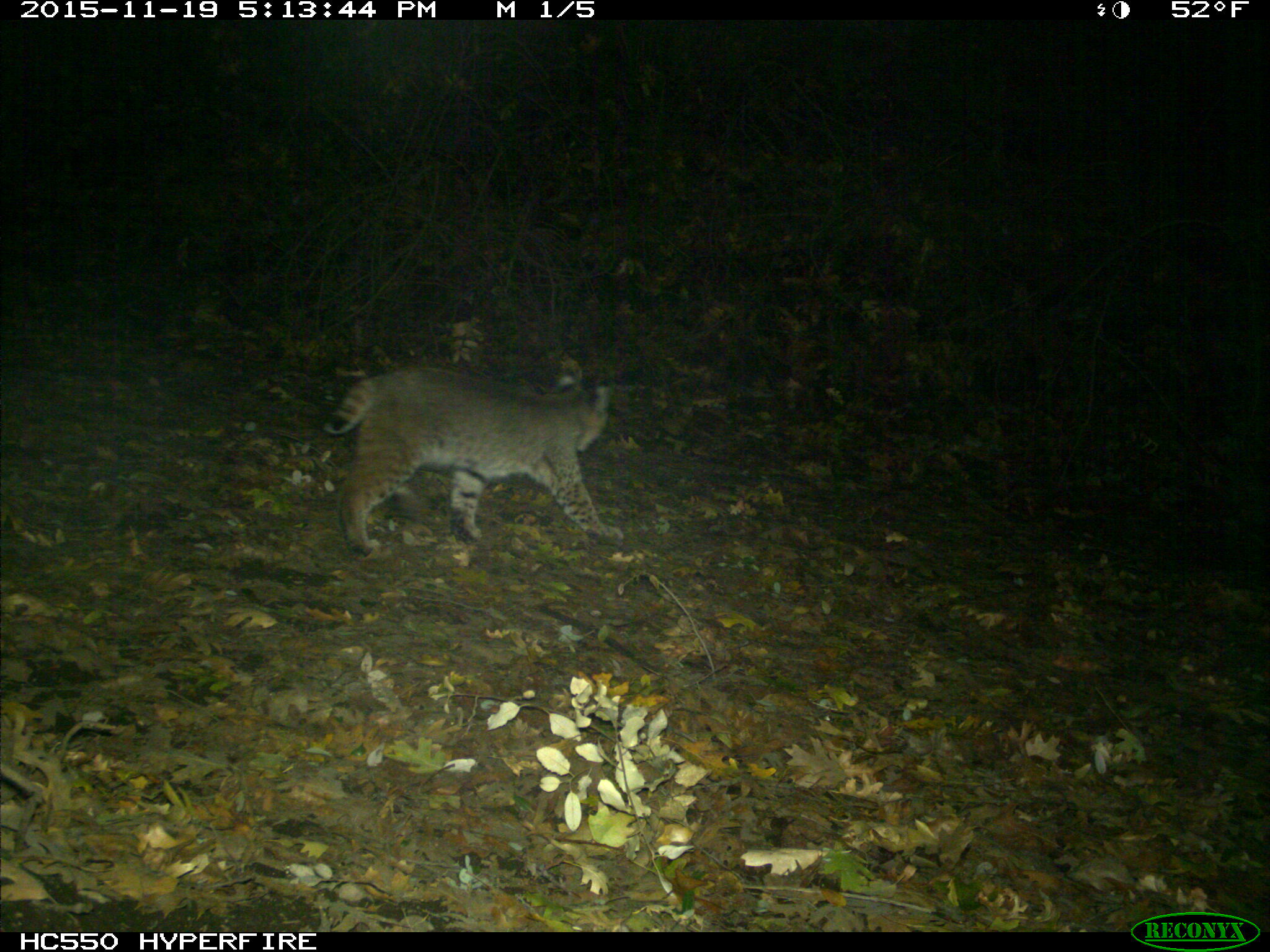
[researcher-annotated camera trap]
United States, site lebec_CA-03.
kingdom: Animalia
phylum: Chordata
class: Mammalia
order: Carnivora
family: Felidae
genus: Lynx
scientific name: Lynx rufus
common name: bobcat